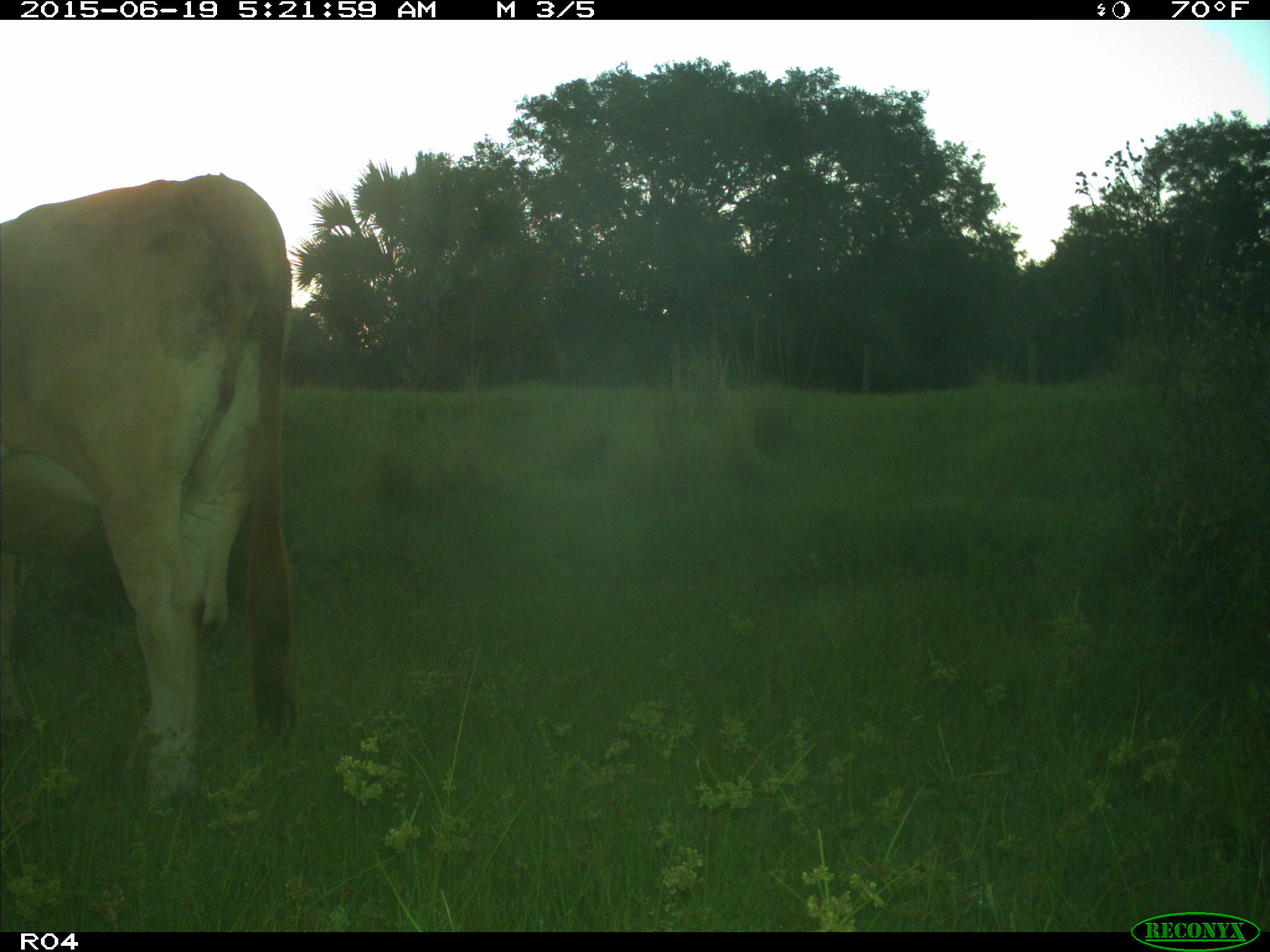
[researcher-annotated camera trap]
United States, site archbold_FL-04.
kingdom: Animalia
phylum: Chordata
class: Mammalia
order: Artiodactyla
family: Bovidae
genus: Bos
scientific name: Bos taurus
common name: domestic cow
Bos taurus (domestic cow).